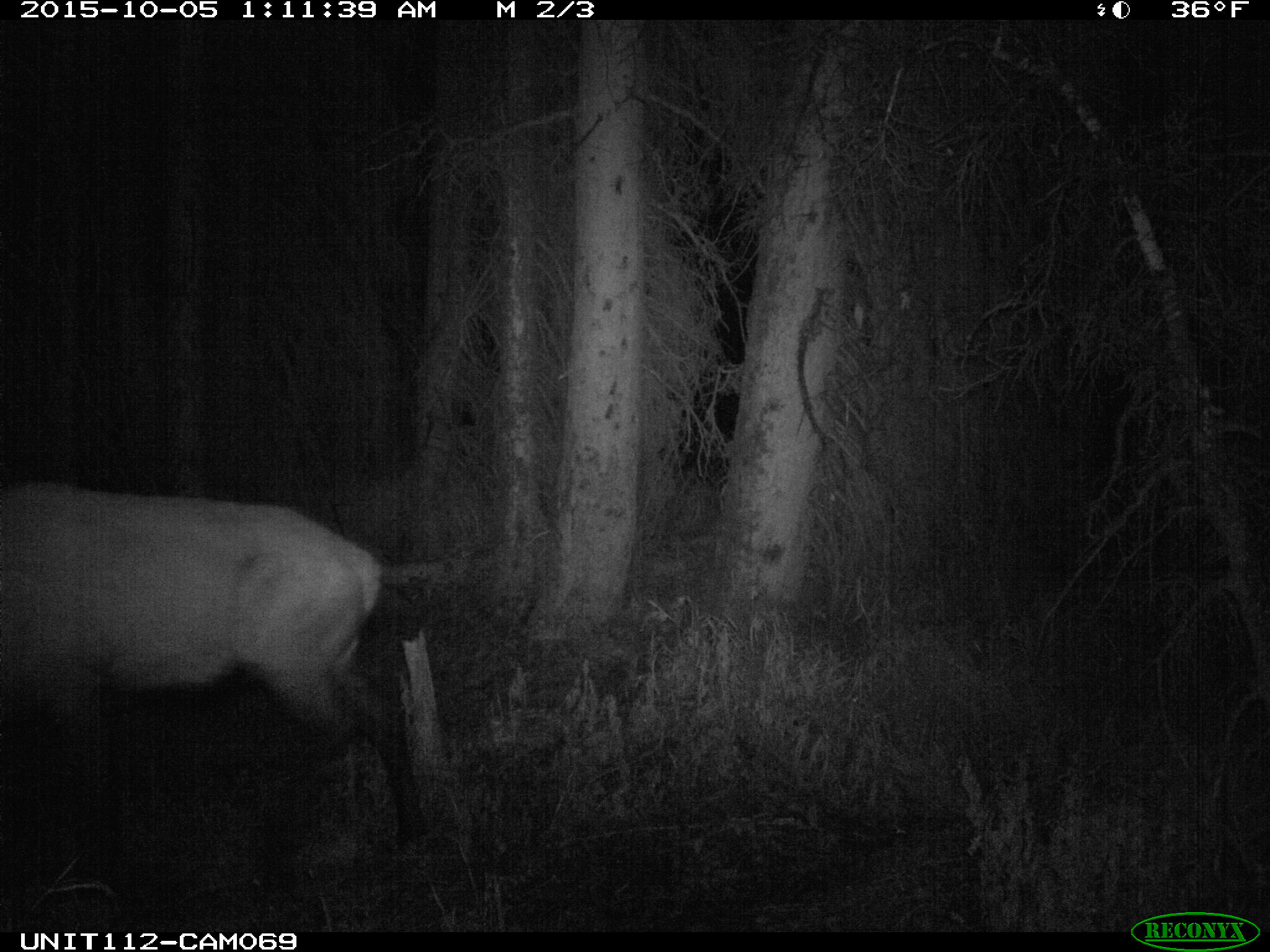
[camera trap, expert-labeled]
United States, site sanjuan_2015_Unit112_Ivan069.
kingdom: Animalia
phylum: Chordata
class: Mammalia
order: Artiodactyla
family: Cervidae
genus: Cervus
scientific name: Cervus elaphus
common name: red deer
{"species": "Cervus elaphus (red deer)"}